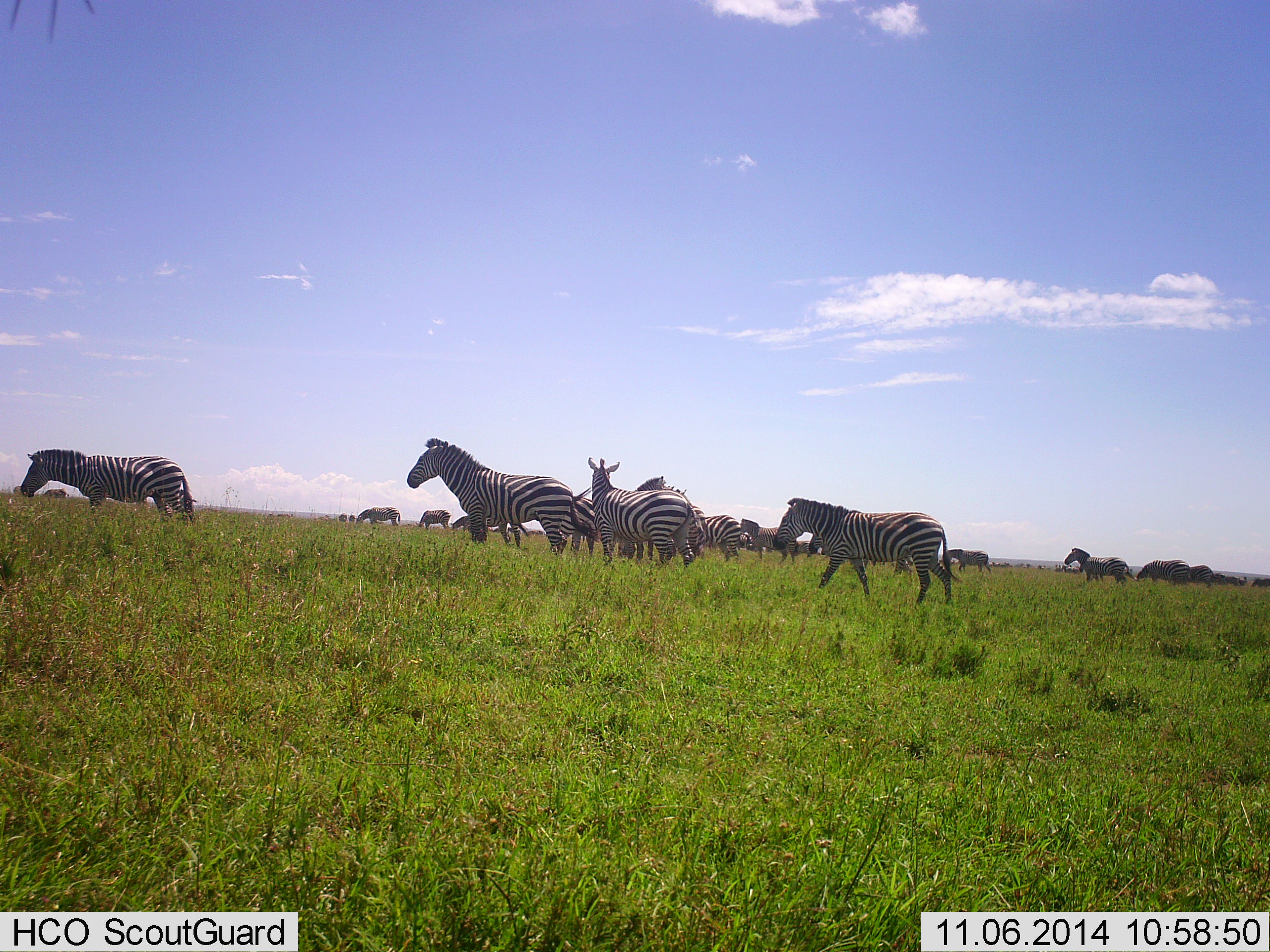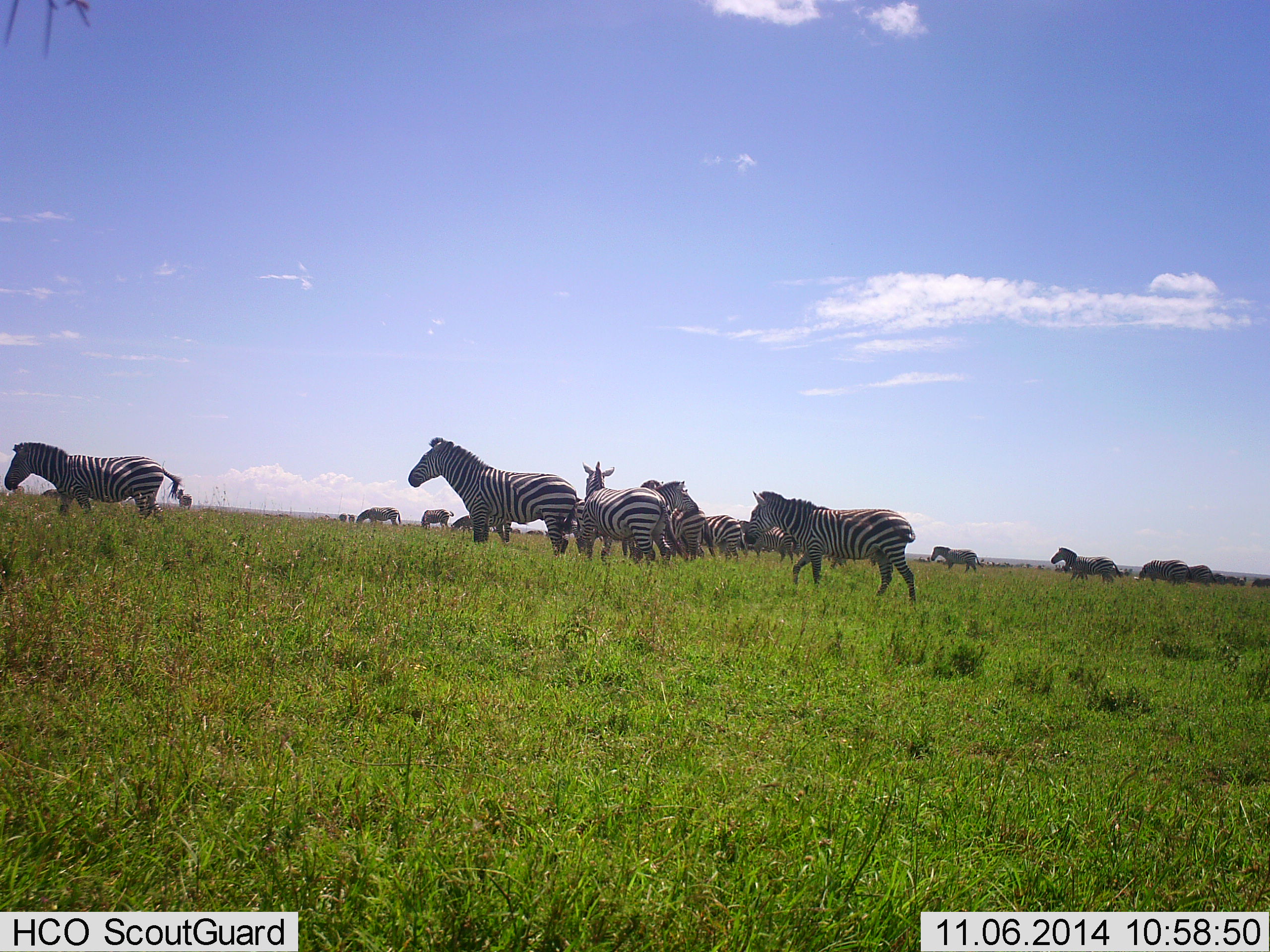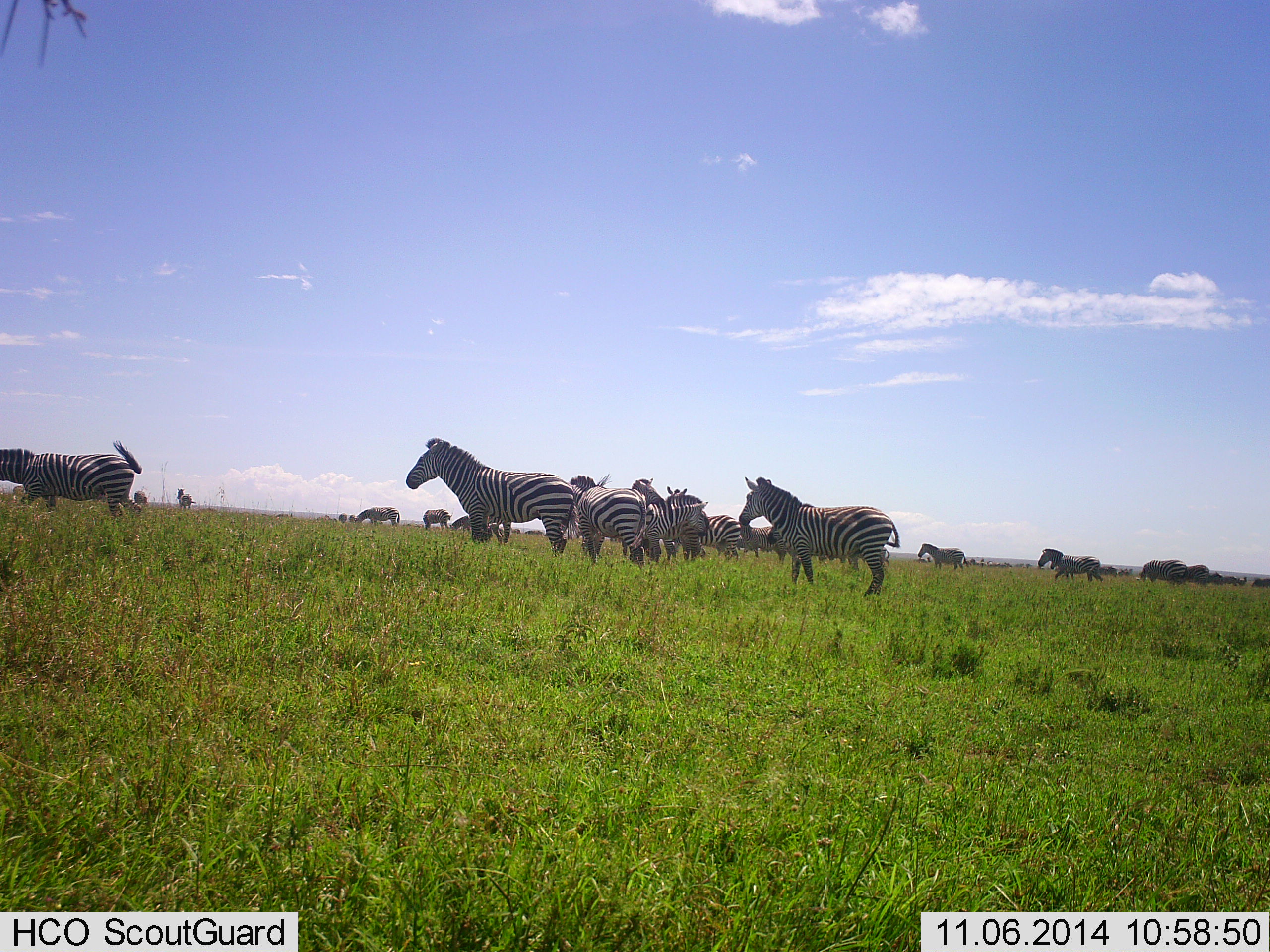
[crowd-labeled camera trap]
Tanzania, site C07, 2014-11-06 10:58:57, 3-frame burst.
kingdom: Animalia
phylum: Chordata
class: Mammalia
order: Perissodactyla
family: Equidae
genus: Equus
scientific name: Equus quagga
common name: plains zebra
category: zebra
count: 11-50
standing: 50%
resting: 0%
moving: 80%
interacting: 20%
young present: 0%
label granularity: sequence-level